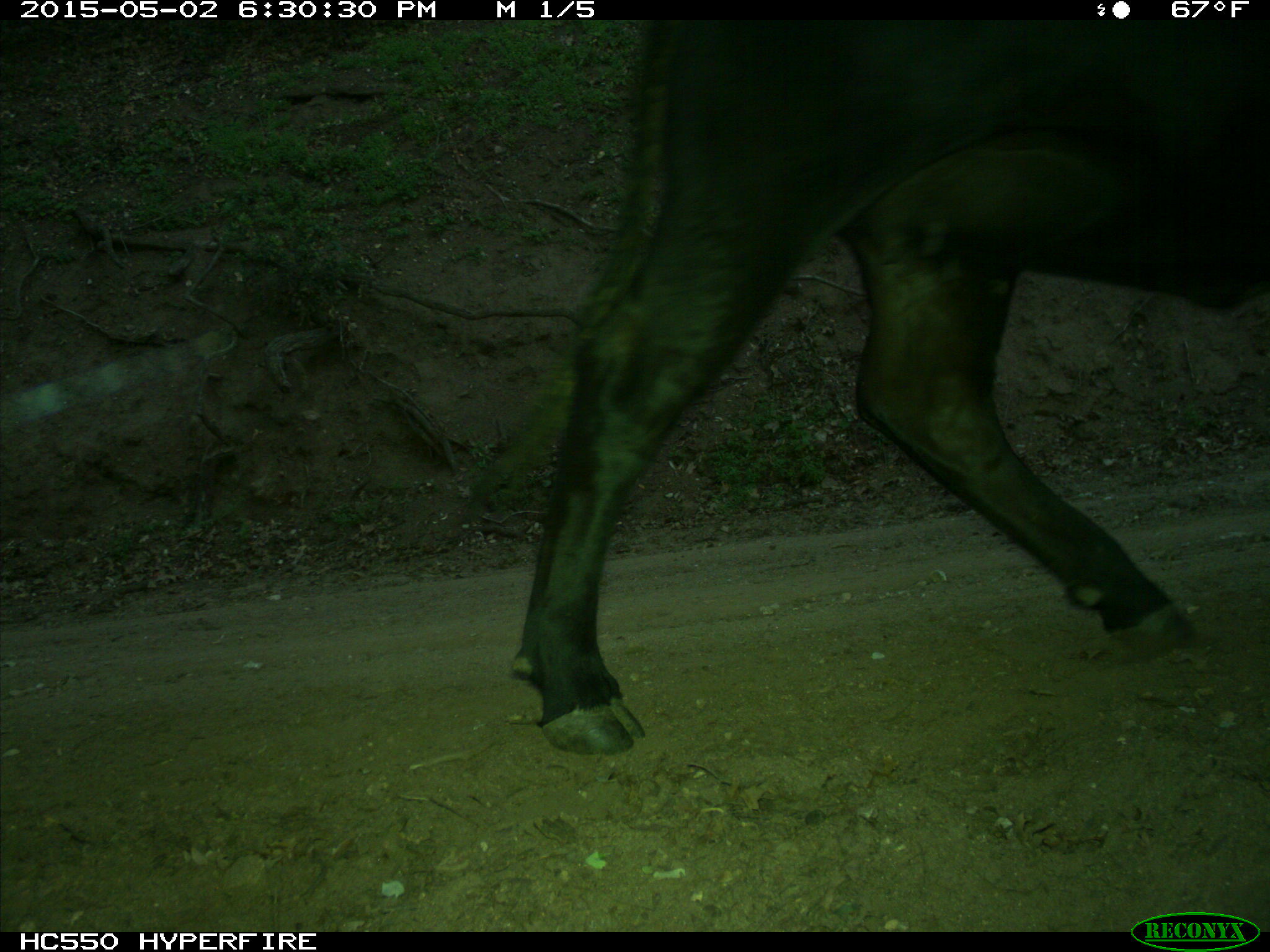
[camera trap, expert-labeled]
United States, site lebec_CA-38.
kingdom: Animalia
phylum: Chordata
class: Mammalia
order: Artiodactyla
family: Bovidae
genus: Bos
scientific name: Bos taurus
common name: domestic cow